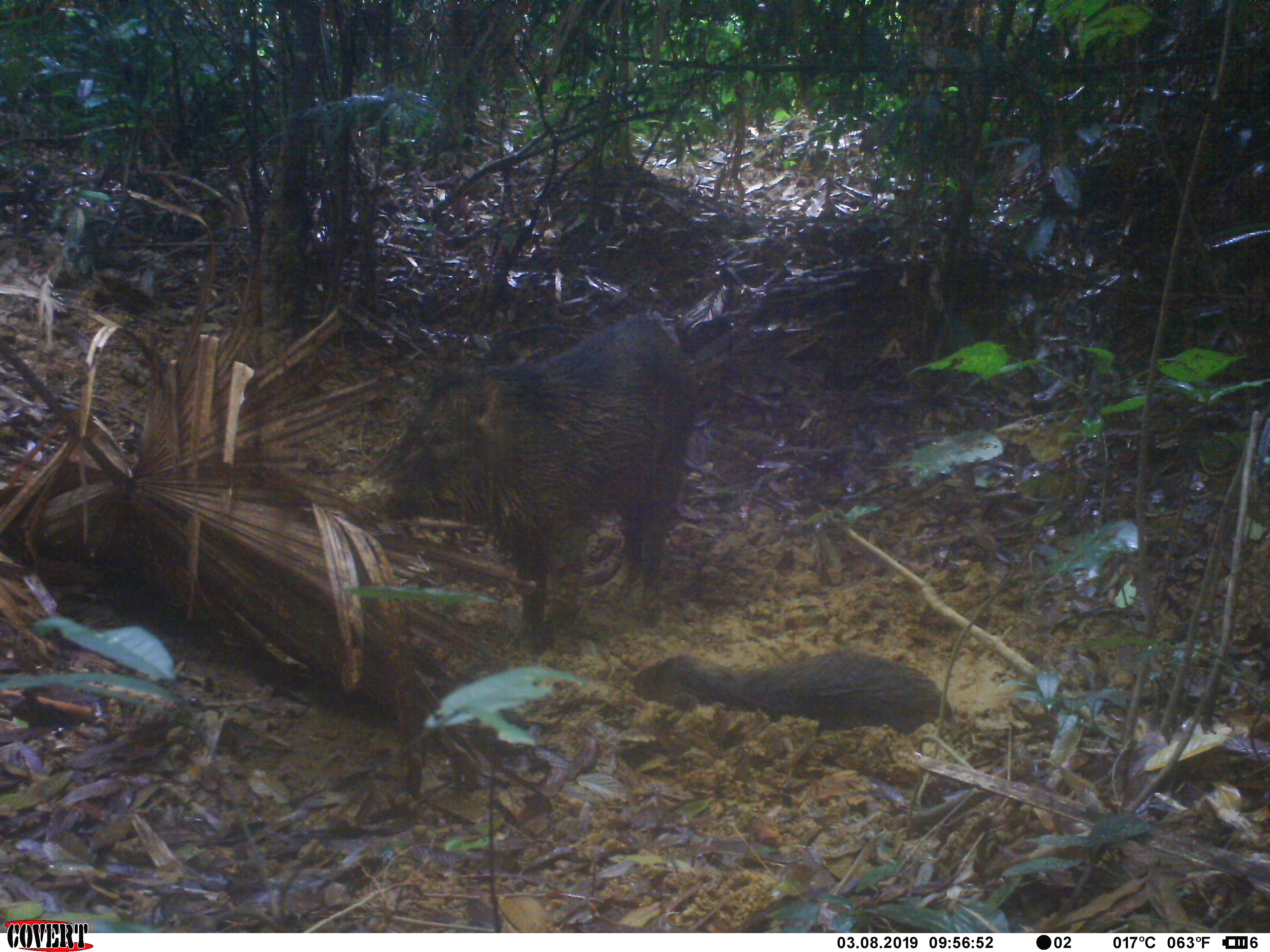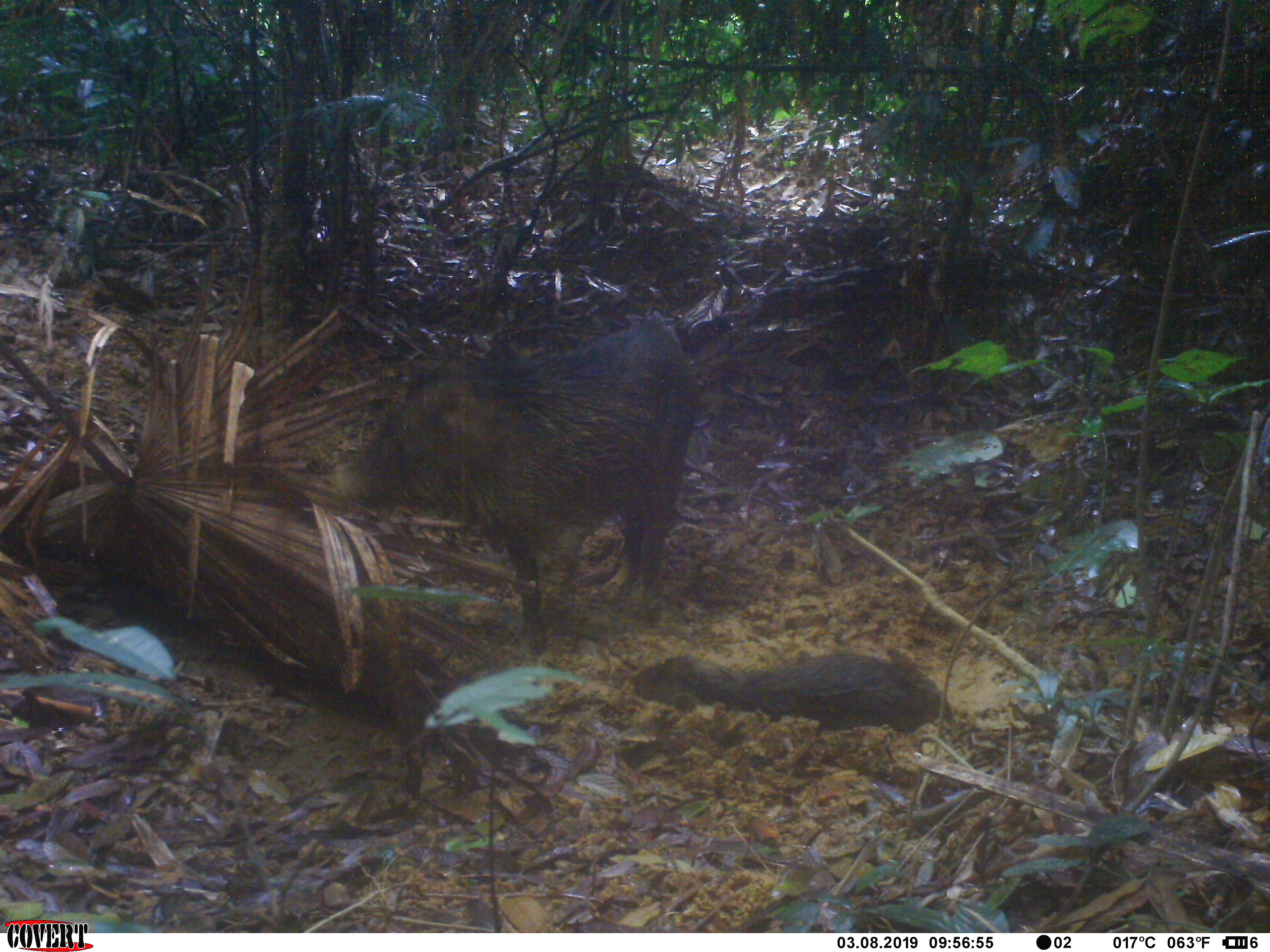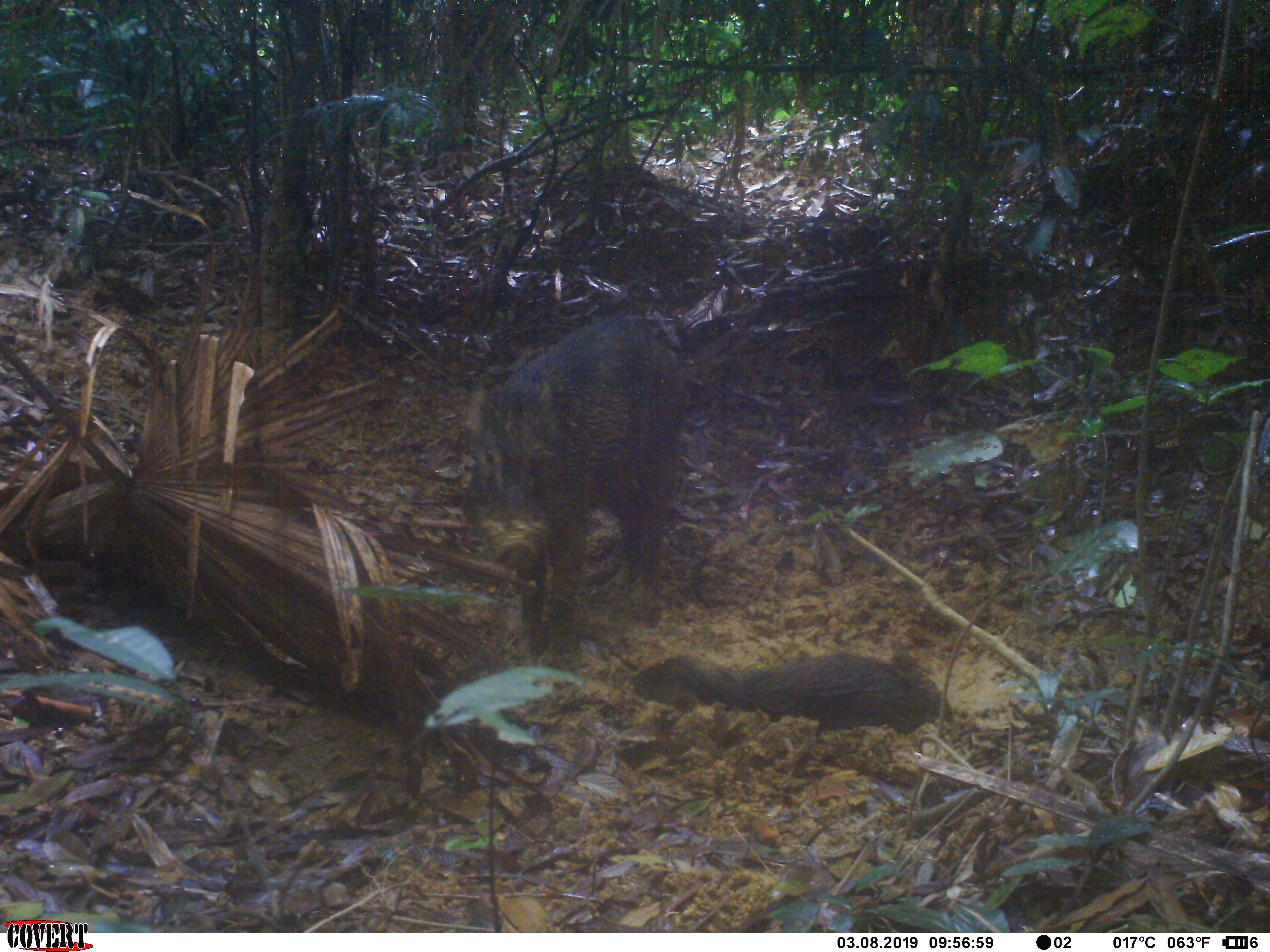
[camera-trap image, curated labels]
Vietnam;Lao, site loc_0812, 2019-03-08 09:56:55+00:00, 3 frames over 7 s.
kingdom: Animalia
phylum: Chordata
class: Mammalia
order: Artiodactyla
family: Suidae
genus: Sus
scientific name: Sus scrofa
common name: eurasian wild pig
Eurasian wild pig (Sus scrofa). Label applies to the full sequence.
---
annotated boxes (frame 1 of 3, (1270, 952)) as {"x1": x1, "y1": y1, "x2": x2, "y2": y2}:
eurasian wild pig: {"x1": 364, "y1": 312, "x2": 700, "y2": 652}; {"x1": 632, "y1": 650, "x2": 953, "y2": 737}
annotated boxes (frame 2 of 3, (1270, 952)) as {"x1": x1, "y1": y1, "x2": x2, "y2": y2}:
eurasian wild pig: {"x1": 327, "y1": 318, "x2": 701, "y2": 654}; {"x1": 621, "y1": 645, "x2": 953, "y2": 735}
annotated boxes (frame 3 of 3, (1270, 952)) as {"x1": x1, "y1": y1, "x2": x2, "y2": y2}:
eurasian wild pig: {"x1": 463, "y1": 315, "x2": 684, "y2": 669}; {"x1": 627, "y1": 654, "x2": 953, "y2": 736}